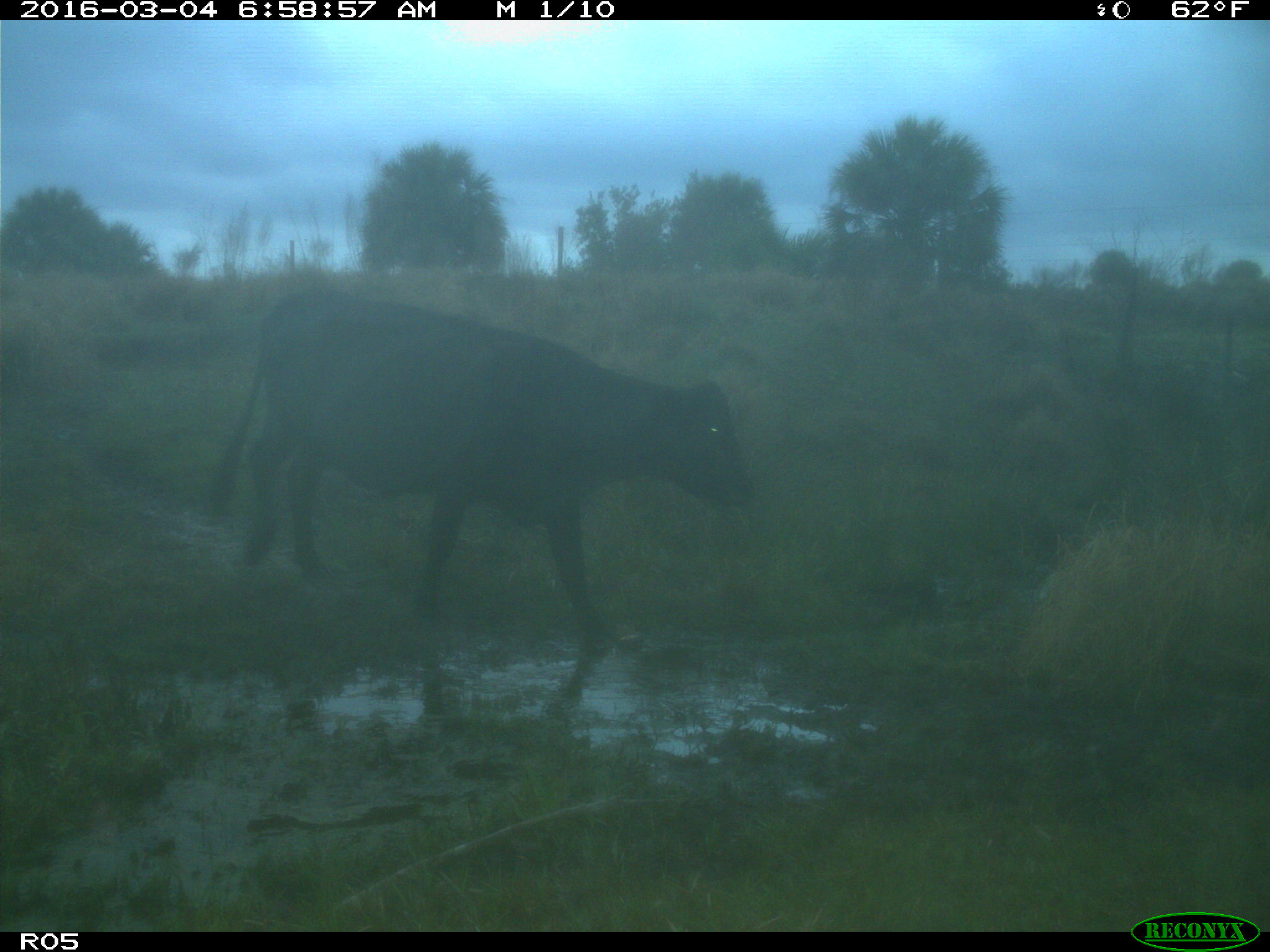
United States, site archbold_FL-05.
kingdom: Animalia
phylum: Chordata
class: Mammalia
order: Artiodactyla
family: Bovidae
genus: Bos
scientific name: Bos taurus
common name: domestic cow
Bos taurus (domestic cow).